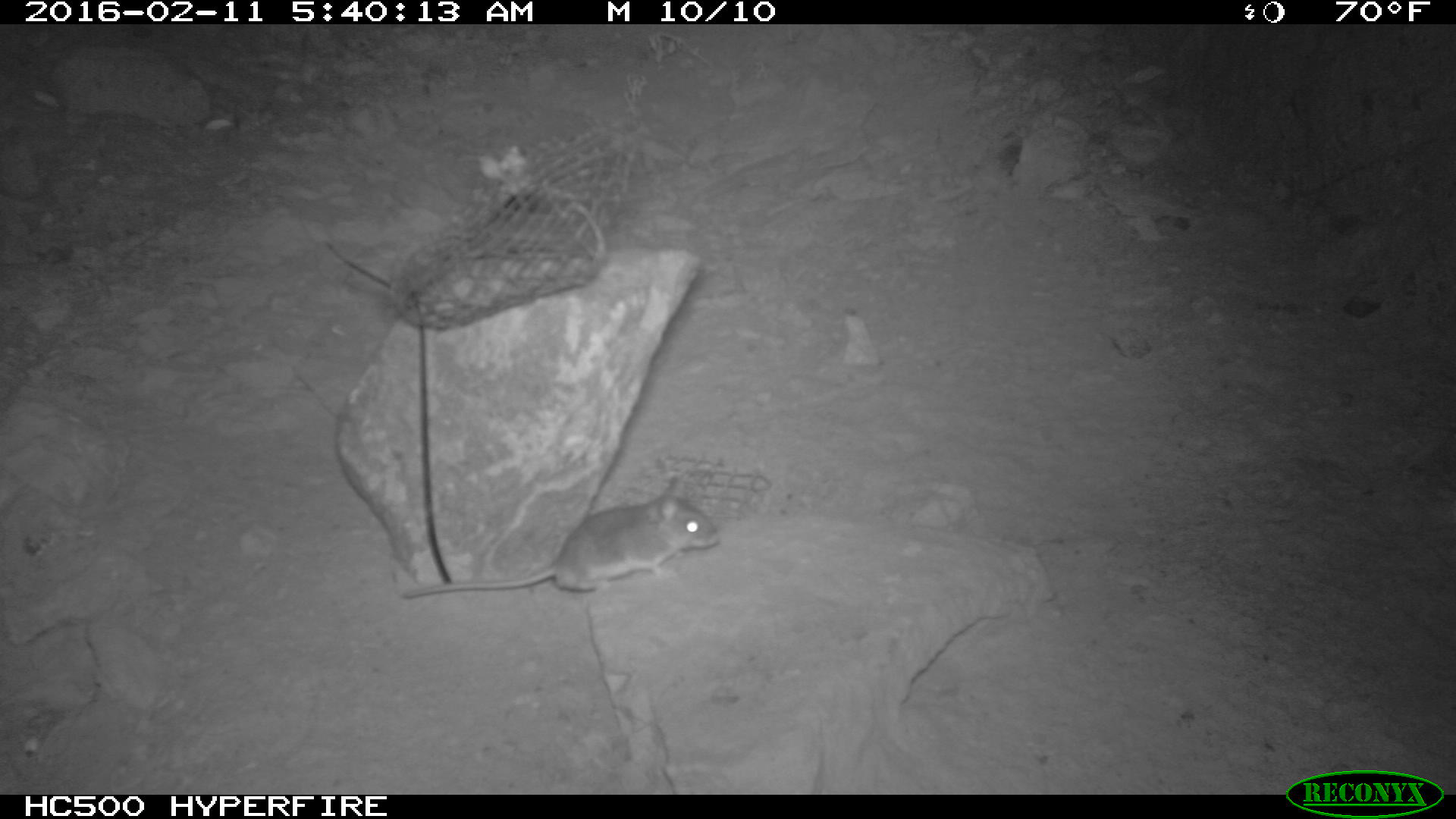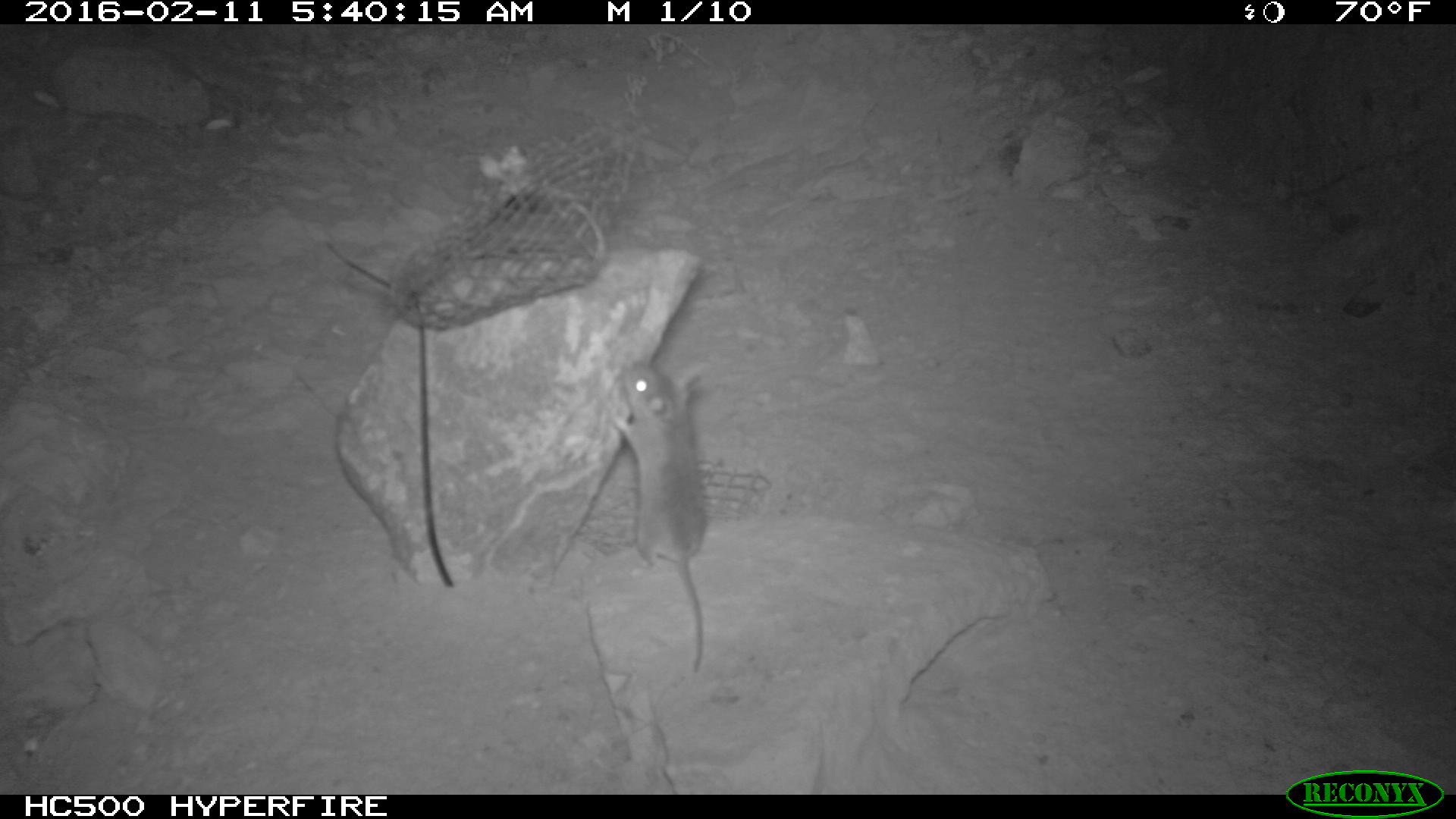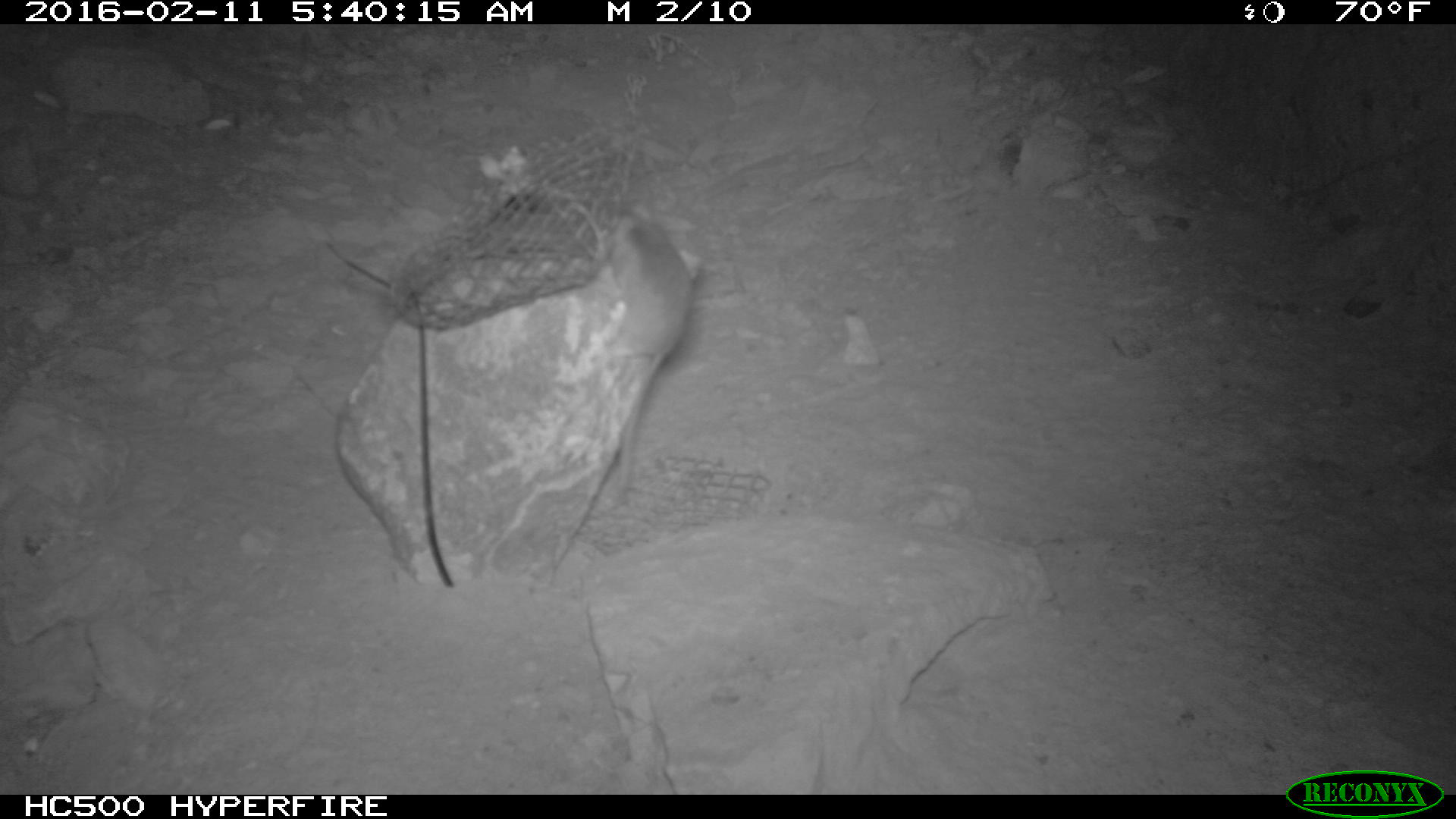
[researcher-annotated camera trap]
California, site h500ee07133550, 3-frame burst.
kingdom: Animalia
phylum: Chordata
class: Mammalia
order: Rodentia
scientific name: Rodentia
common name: rodent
Rodent (Rodentia).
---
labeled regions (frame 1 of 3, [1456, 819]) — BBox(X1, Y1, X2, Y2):
rodent: BBox(403, 476, 719, 598)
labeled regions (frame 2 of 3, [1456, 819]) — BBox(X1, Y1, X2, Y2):
rodent: BBox(612, 360, 705, 674)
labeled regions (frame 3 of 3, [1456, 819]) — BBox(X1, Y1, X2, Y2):
rodent: BBox(604, 204, 692, 510)